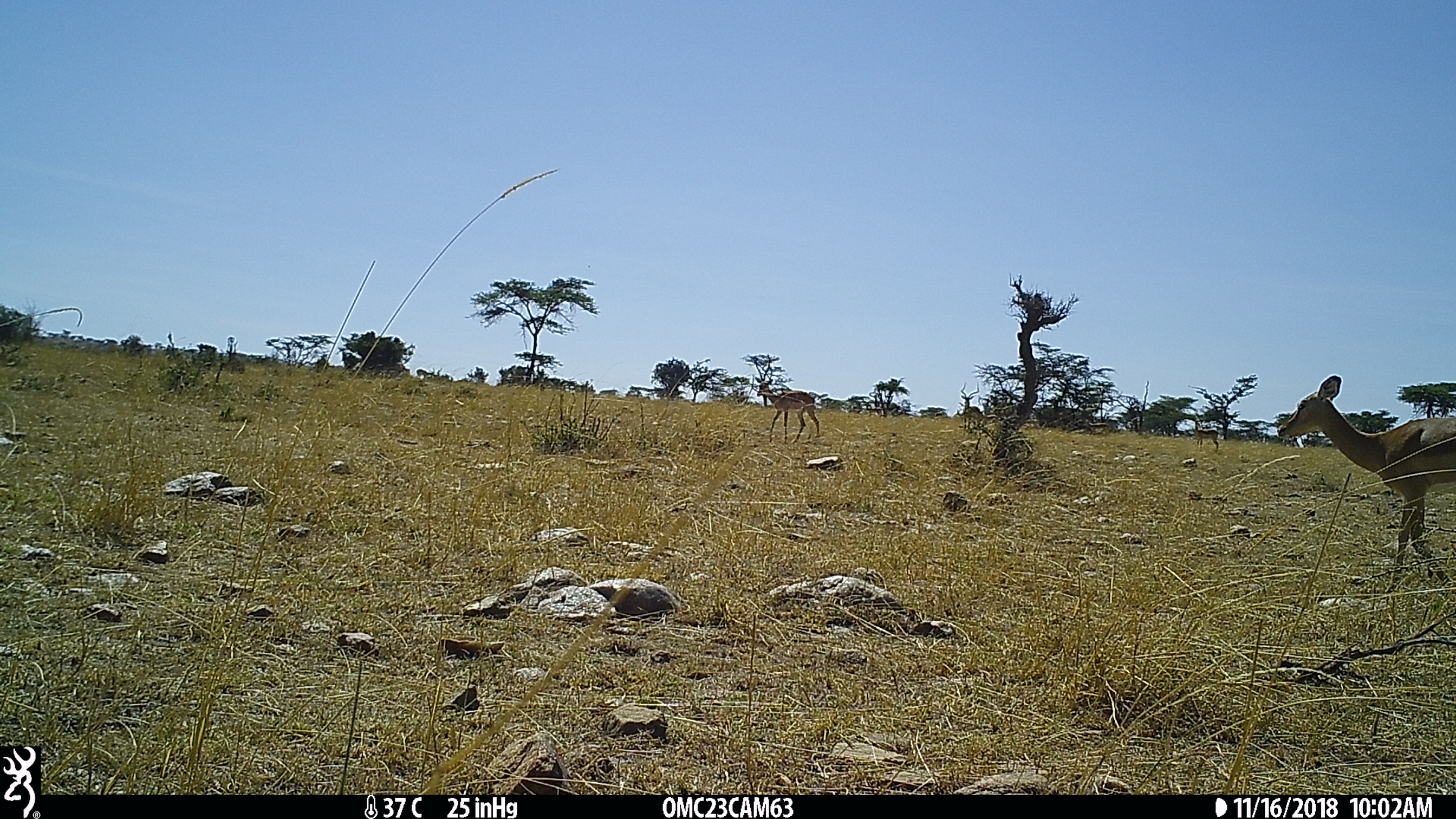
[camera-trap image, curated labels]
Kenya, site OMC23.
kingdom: Animalia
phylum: Chordata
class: Mammalia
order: Artiodactyla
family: Bovidae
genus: Aepyceros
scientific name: Aepyceros melampus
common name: impala